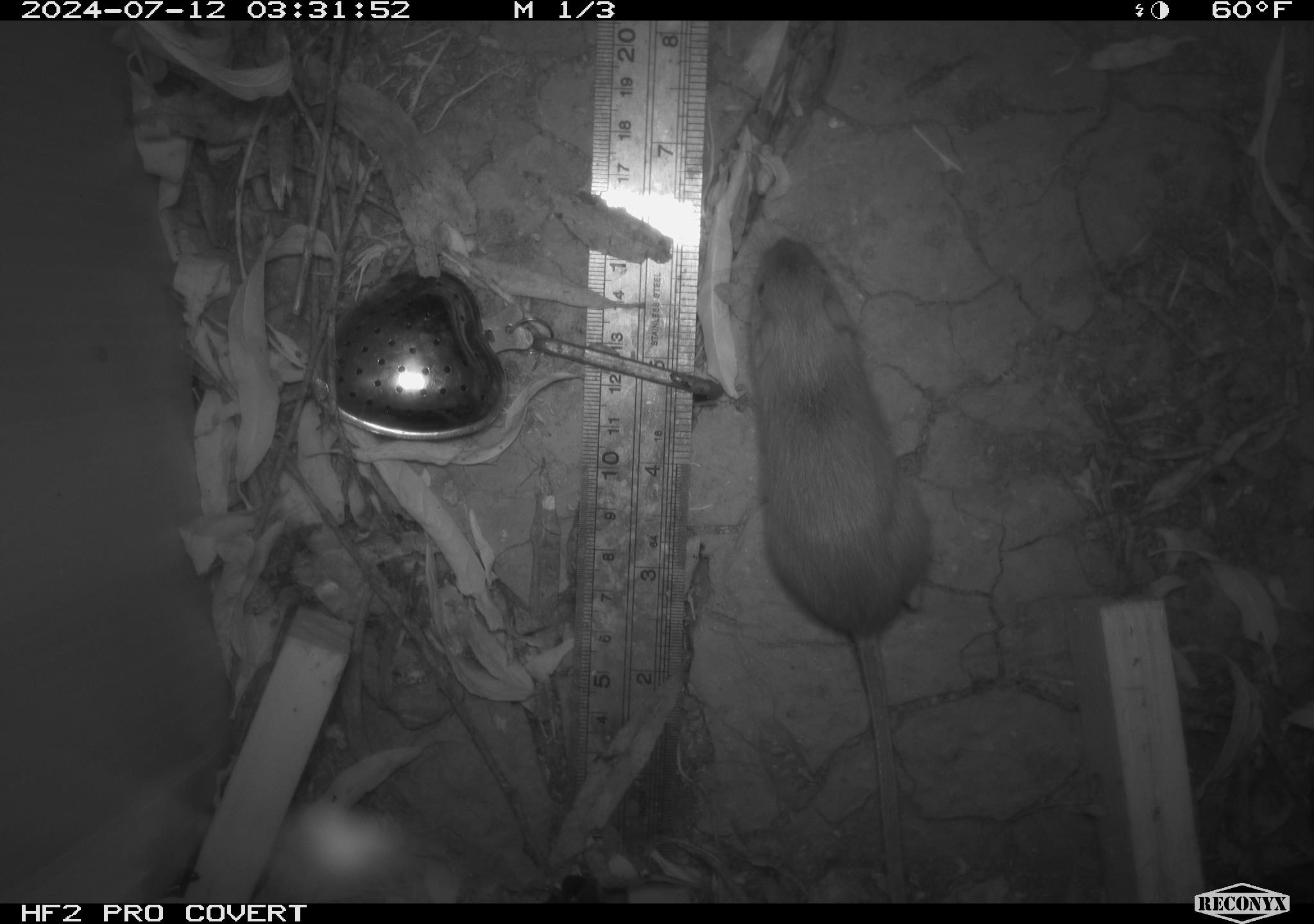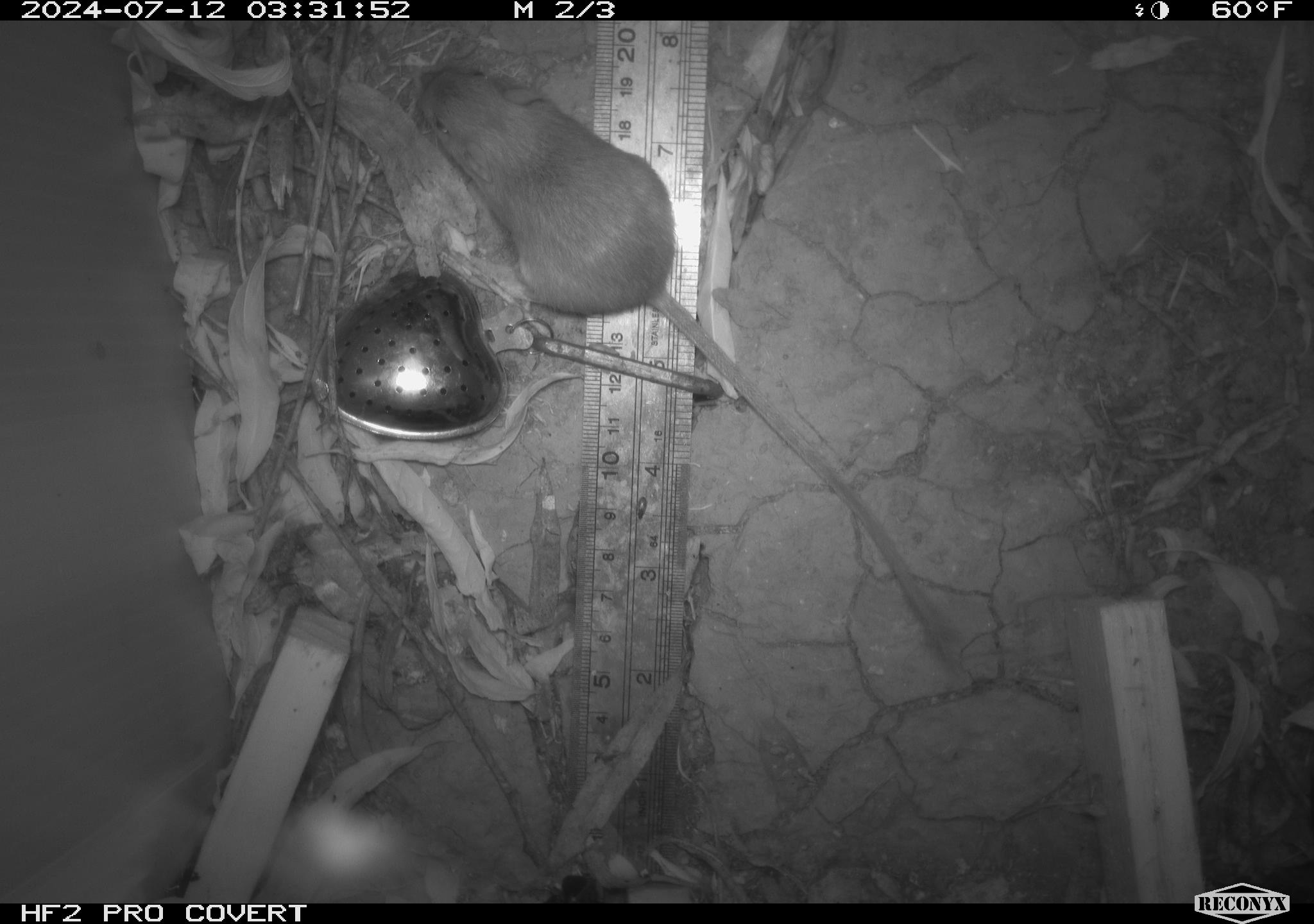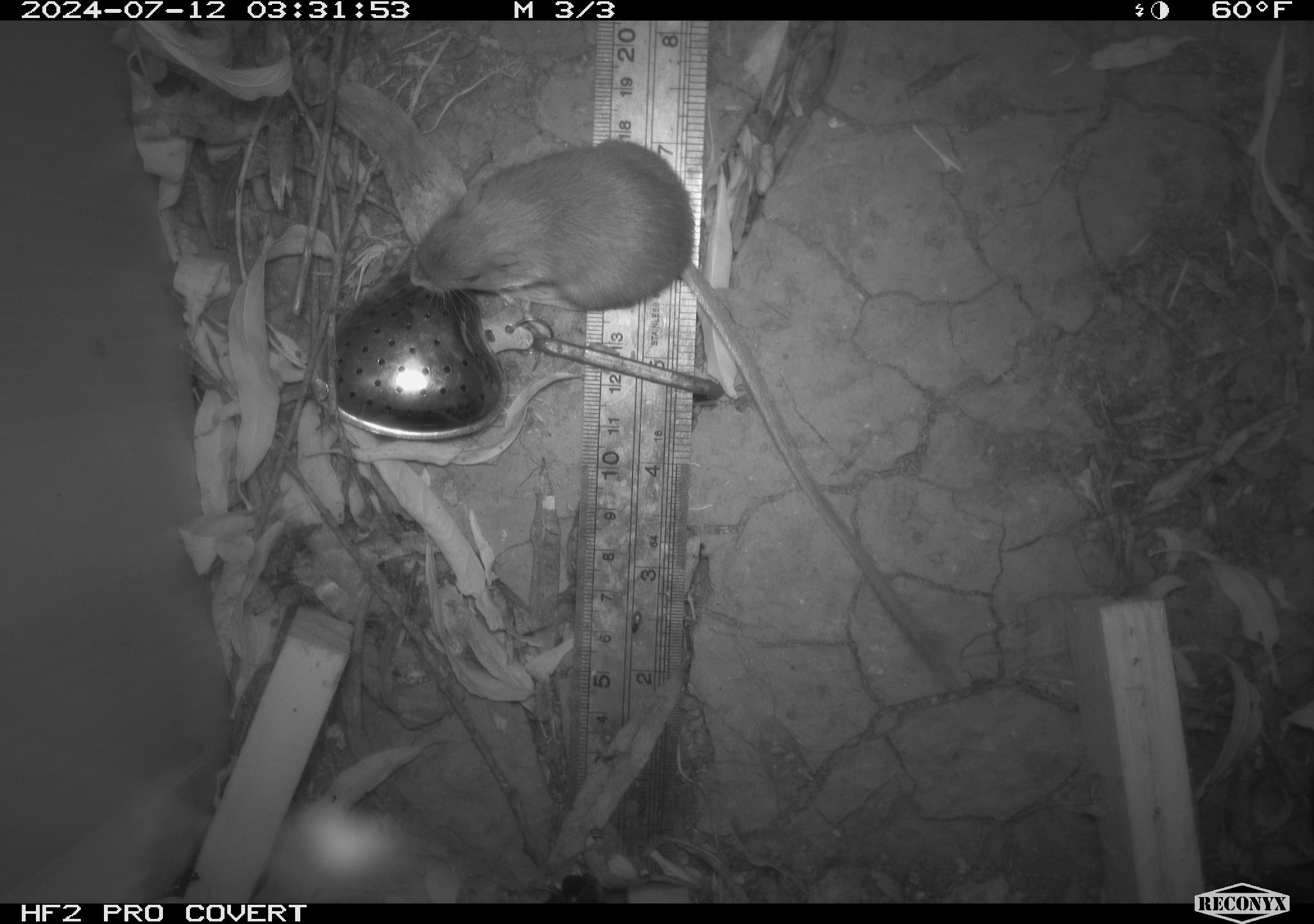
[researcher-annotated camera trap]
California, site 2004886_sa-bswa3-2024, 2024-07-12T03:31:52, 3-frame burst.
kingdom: Animalia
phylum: Chordata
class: Mammalia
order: Rodentia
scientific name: Rodentia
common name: mouse species